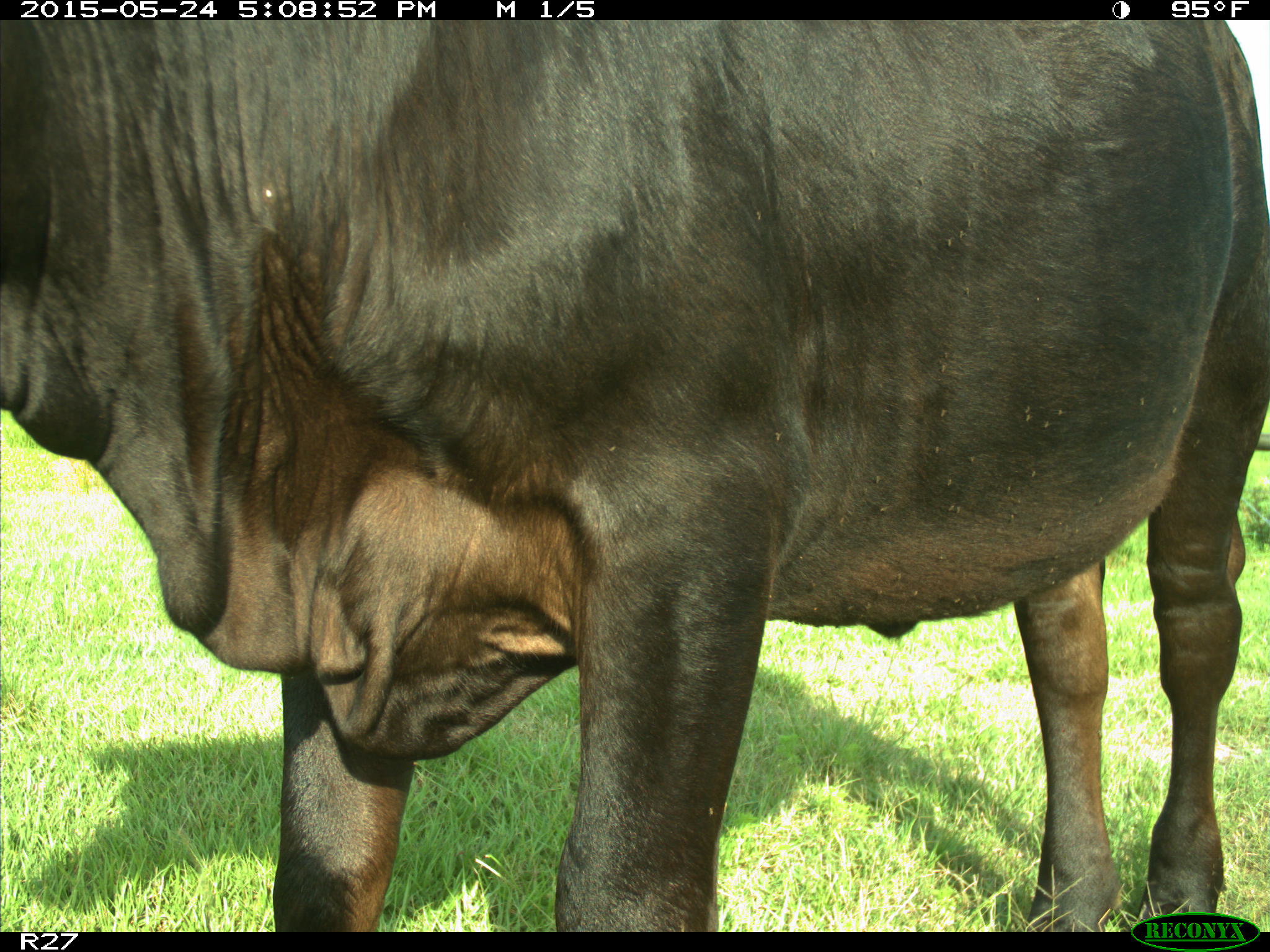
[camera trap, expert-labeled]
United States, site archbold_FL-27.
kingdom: Animalia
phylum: Chordata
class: Mammalia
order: Artiodactyla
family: Bovidae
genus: Bos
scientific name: Bos taurus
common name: domestic cow